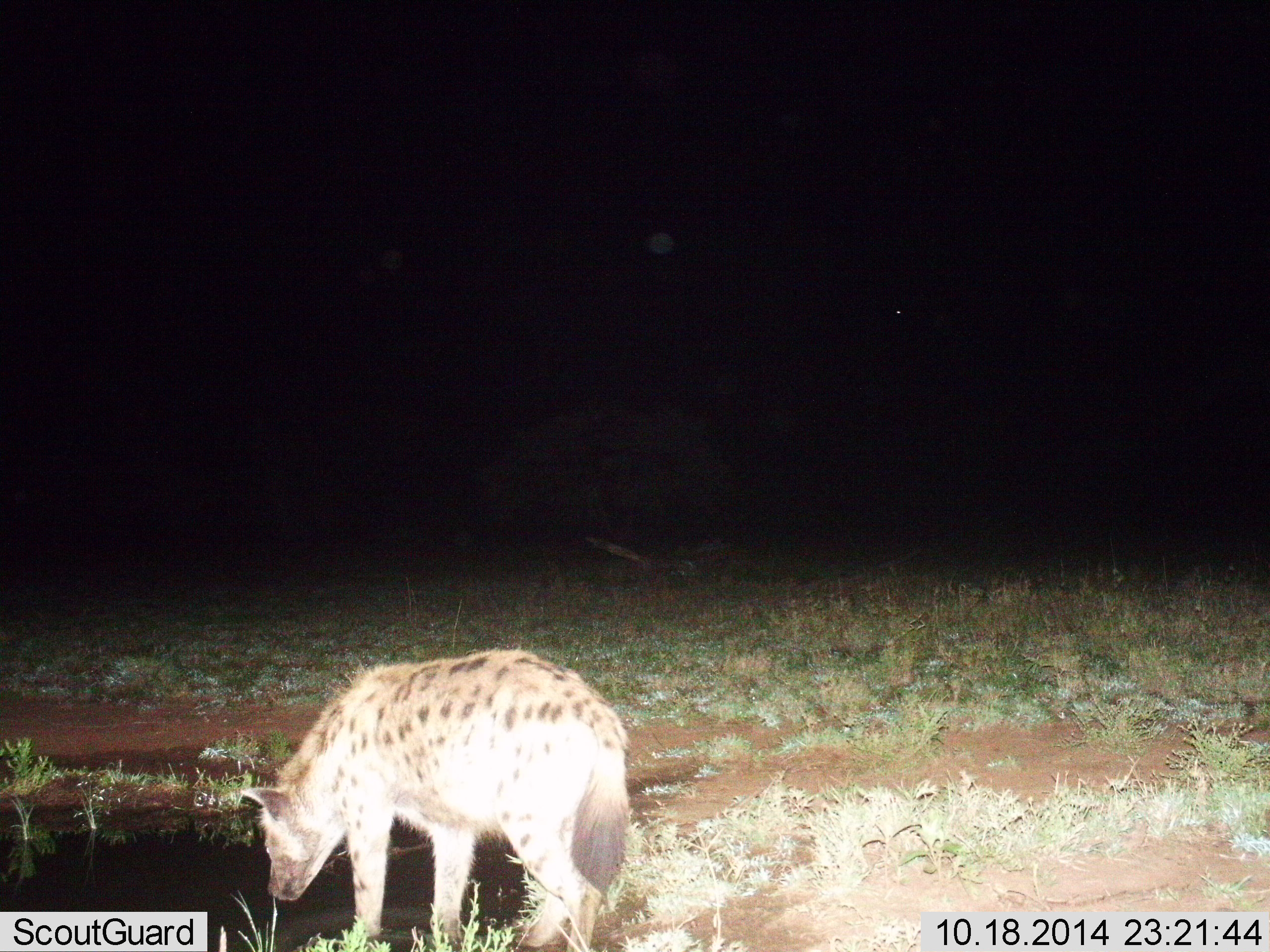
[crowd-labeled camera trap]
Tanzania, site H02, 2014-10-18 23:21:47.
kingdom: Animalia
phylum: Chordata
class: Mammalia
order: Carnivora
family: Hyaenidae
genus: Crocuta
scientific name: Crocuta crocuta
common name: spotted hyena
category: hyenaspotted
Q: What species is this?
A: Hyenaspotted (spotted hyena) (Crocuta crocuta).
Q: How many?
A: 1.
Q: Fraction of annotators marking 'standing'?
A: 40%.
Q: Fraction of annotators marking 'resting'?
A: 10%.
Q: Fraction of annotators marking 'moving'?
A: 30%.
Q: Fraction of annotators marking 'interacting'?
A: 0%.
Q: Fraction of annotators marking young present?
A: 0%.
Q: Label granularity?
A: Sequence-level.